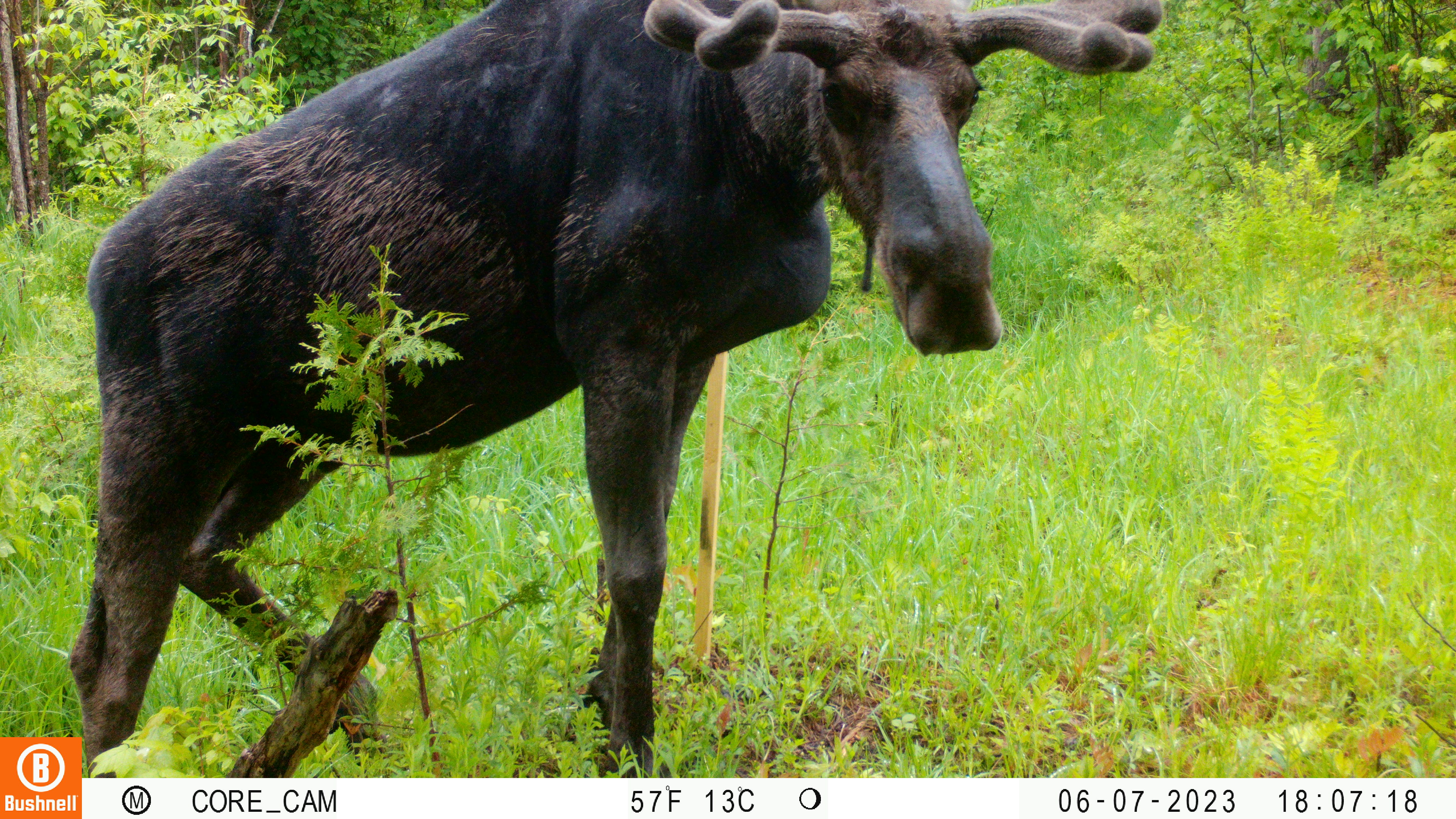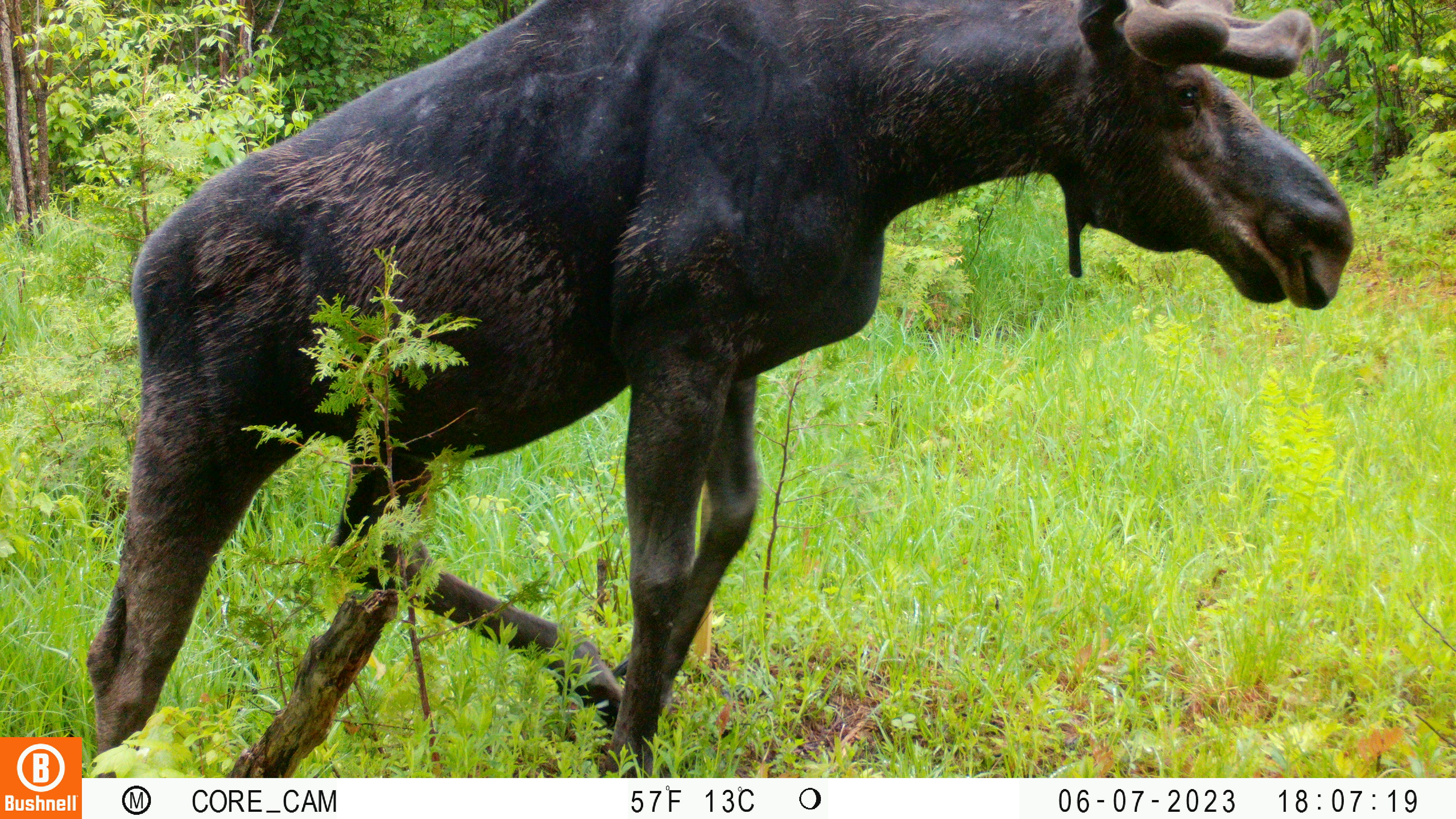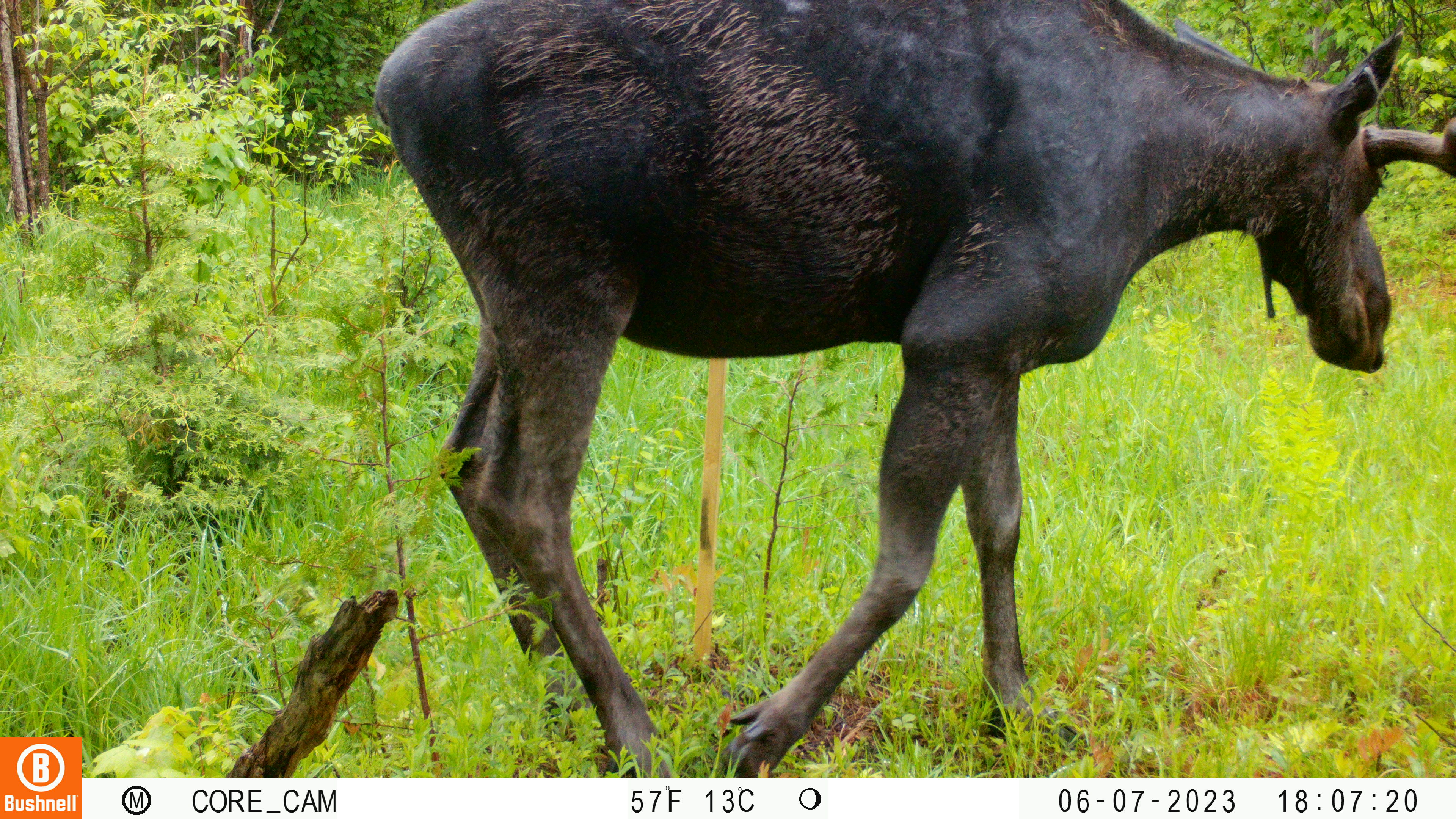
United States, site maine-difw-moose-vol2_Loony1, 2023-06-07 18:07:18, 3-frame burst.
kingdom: Animalia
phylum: Chordata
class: Mammalia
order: Artiodactyla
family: Cervidae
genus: Alces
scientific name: Alces alces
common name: moose